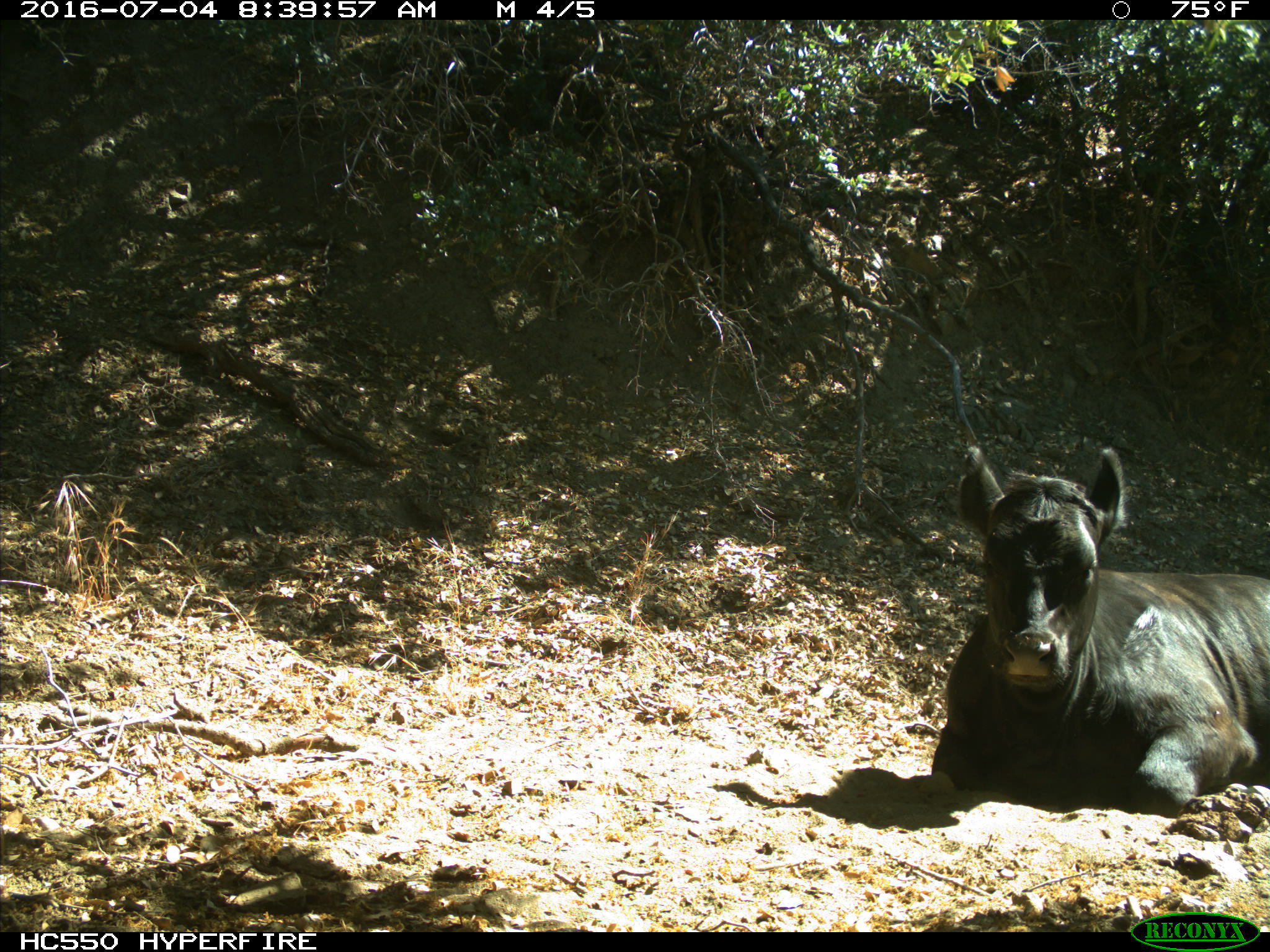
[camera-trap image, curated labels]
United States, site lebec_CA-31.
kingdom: Animalia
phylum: Chordata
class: Mammalia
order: Artiodactyla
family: Bovidae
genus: Bos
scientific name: Bos taurus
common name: domestic cow